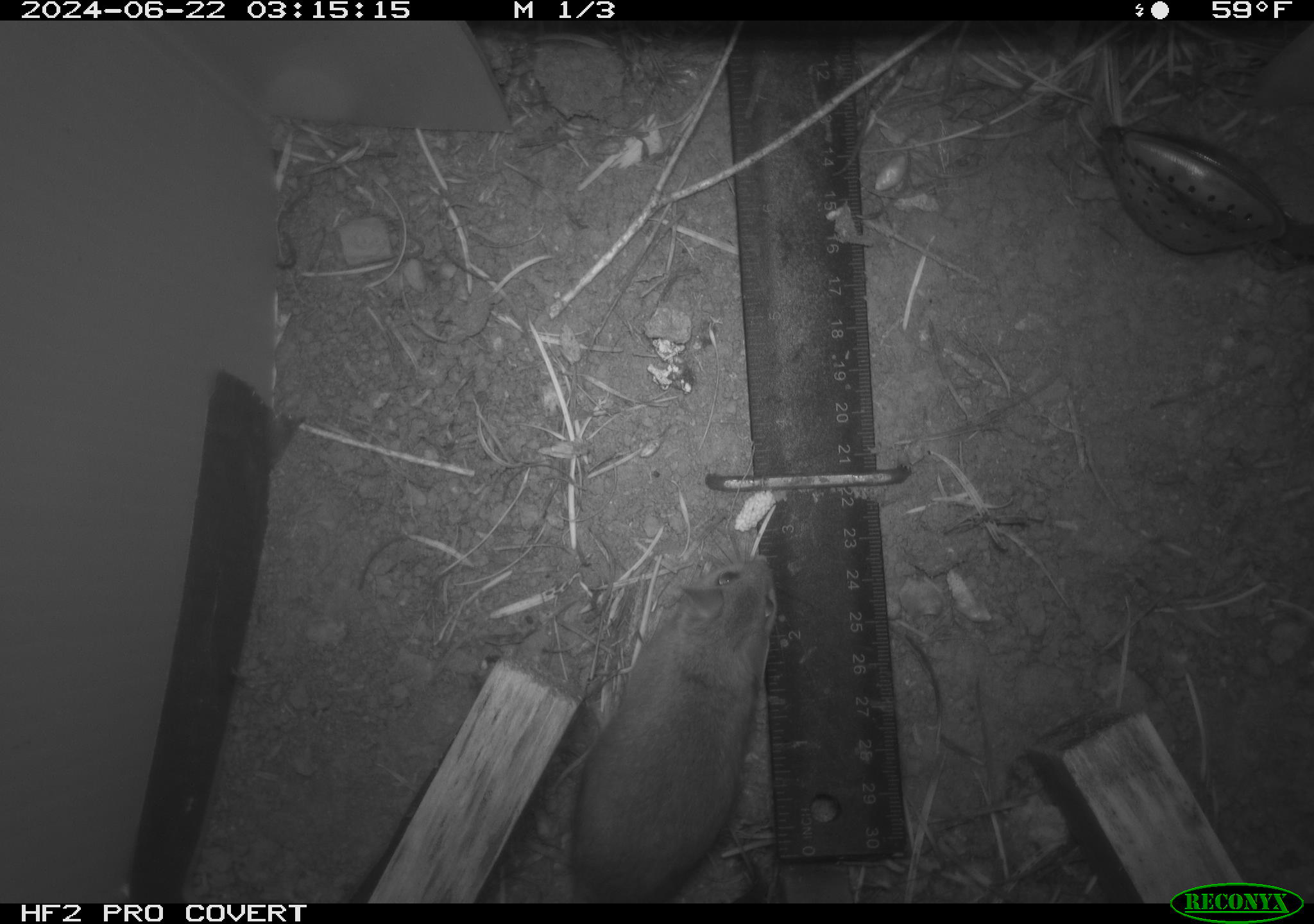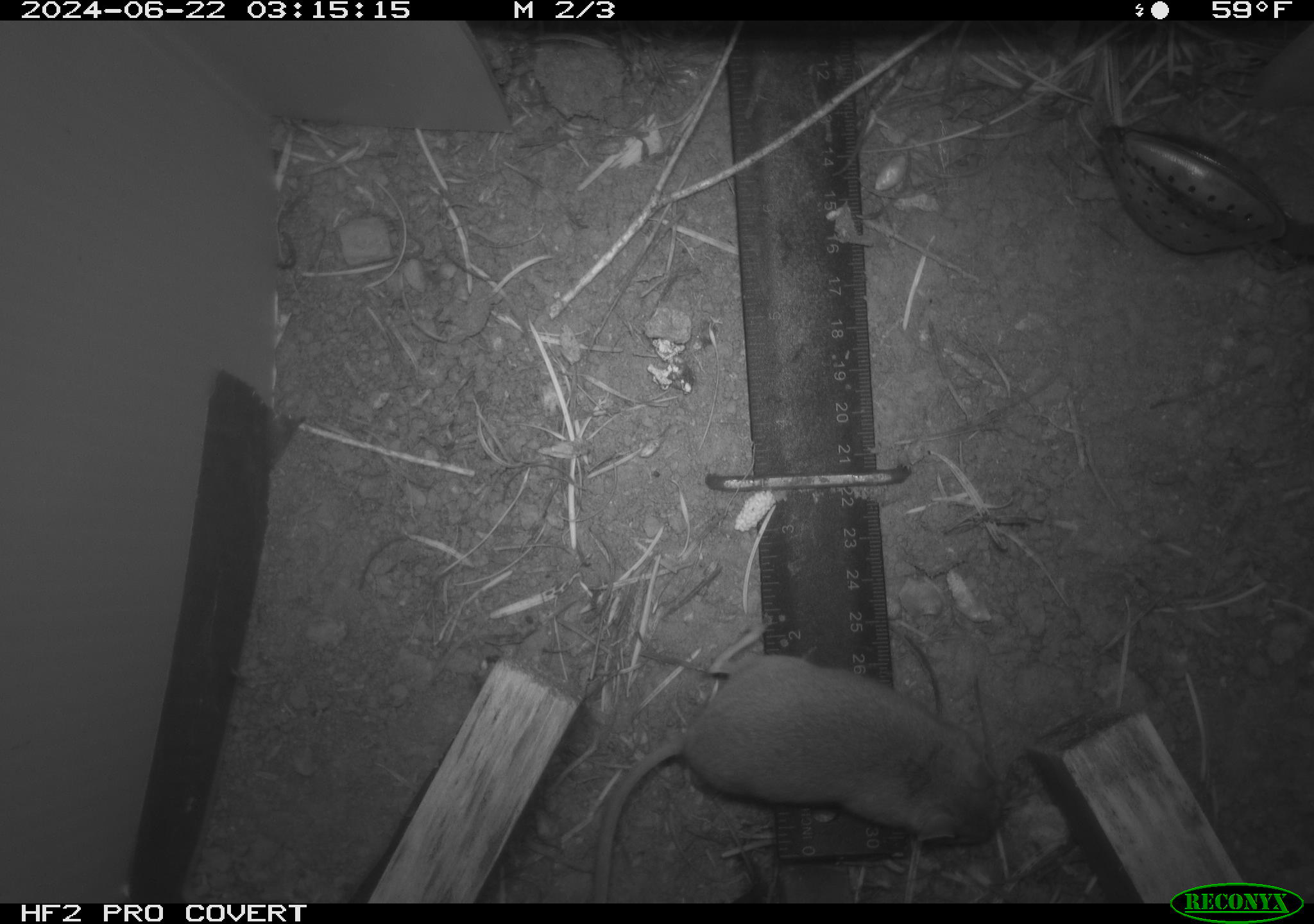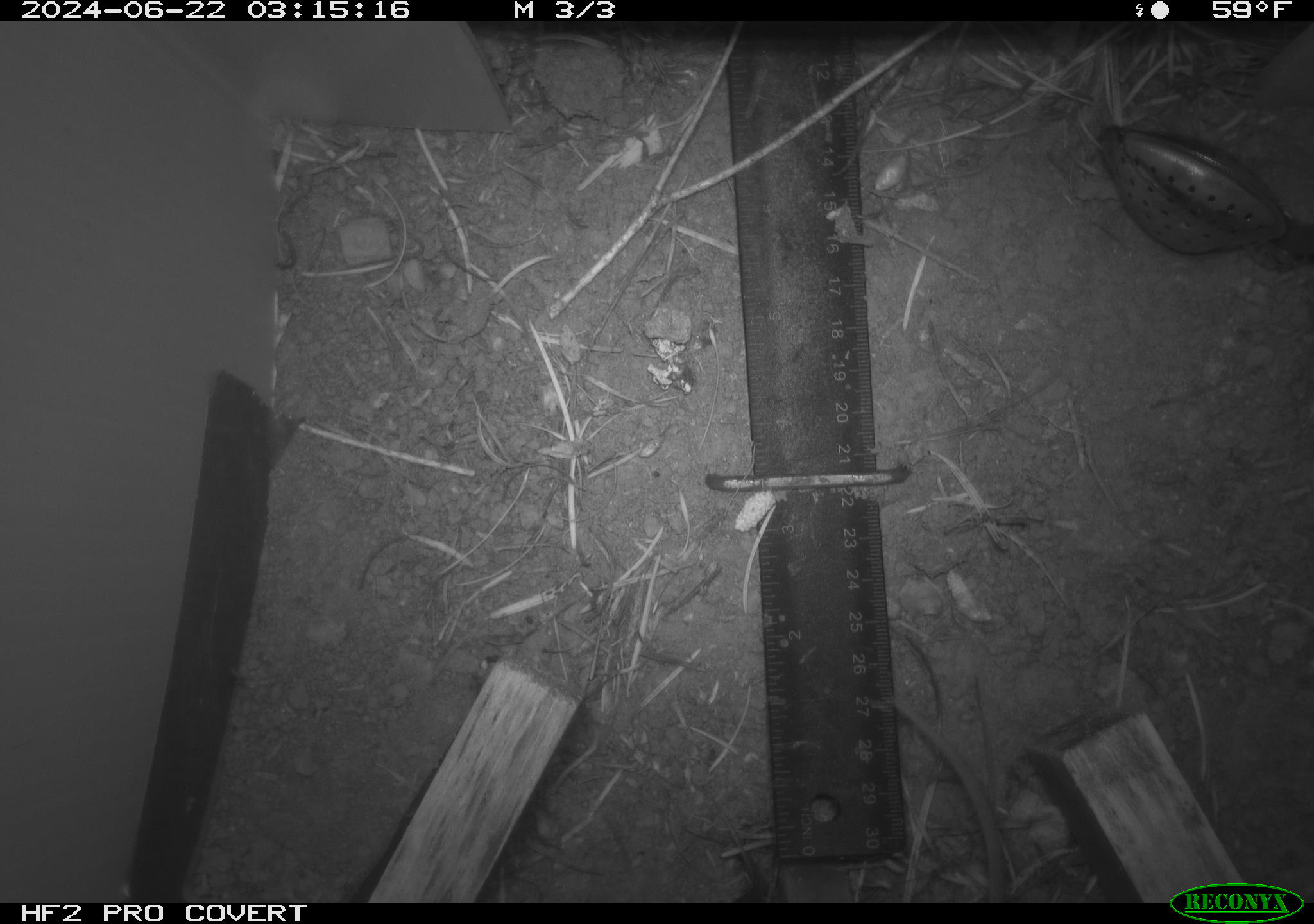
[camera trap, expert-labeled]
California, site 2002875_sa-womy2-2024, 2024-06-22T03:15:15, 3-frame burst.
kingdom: Animalia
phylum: Chordata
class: Mammalia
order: Rodentia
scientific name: Rodentia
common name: mouse species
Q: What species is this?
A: Mouse species (Rodentia).